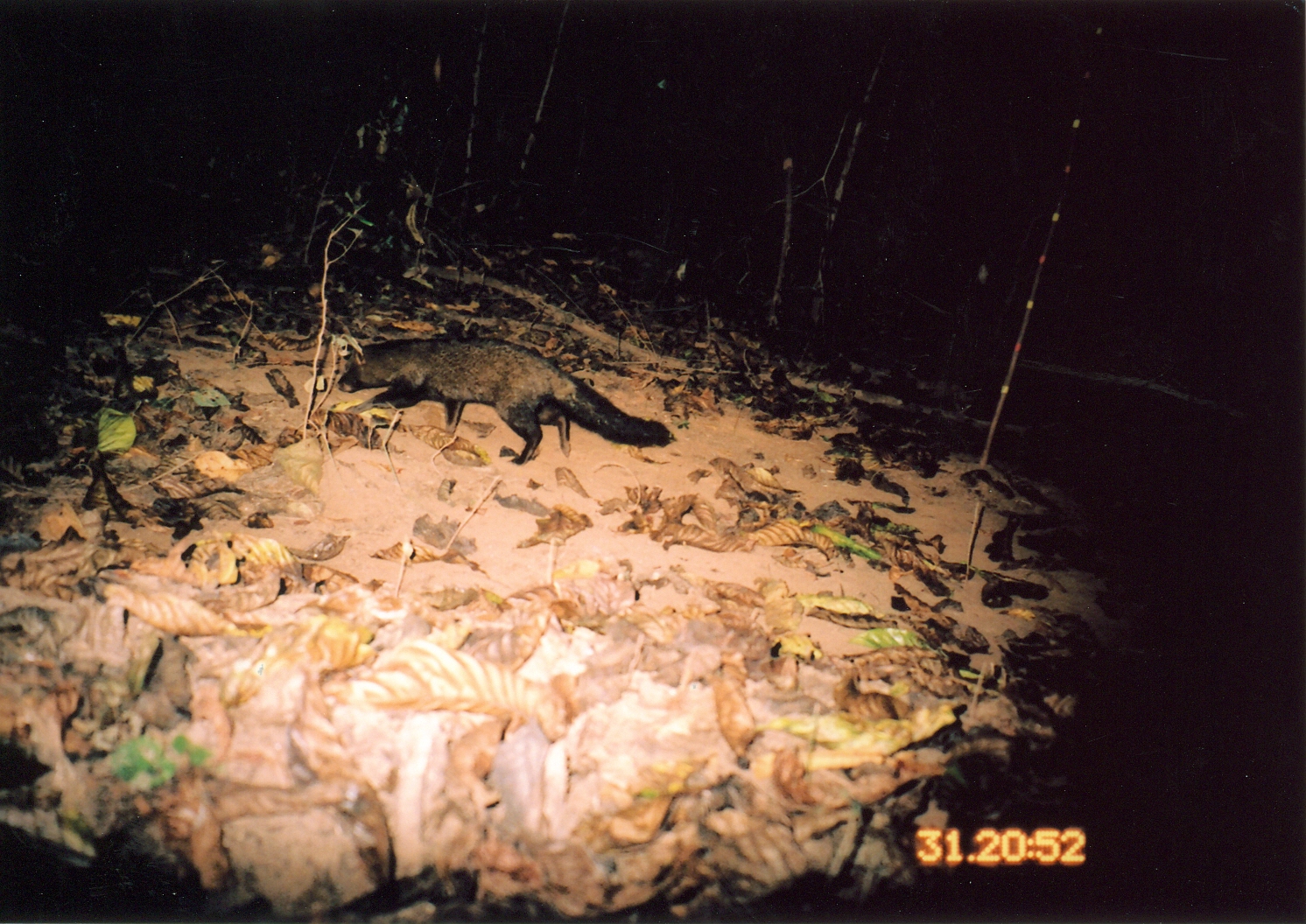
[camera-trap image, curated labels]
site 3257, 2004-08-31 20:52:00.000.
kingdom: Animalia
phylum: Chordata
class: Mammalia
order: Carnivora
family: Herpestidae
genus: Bdeogale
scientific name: Bdeogale crassicauda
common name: bushy-tailed mongoose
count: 1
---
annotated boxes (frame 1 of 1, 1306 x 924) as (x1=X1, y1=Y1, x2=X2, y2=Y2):
bdeogale crassicauda: (x1=336, y1=335, x2=672, y2=465)